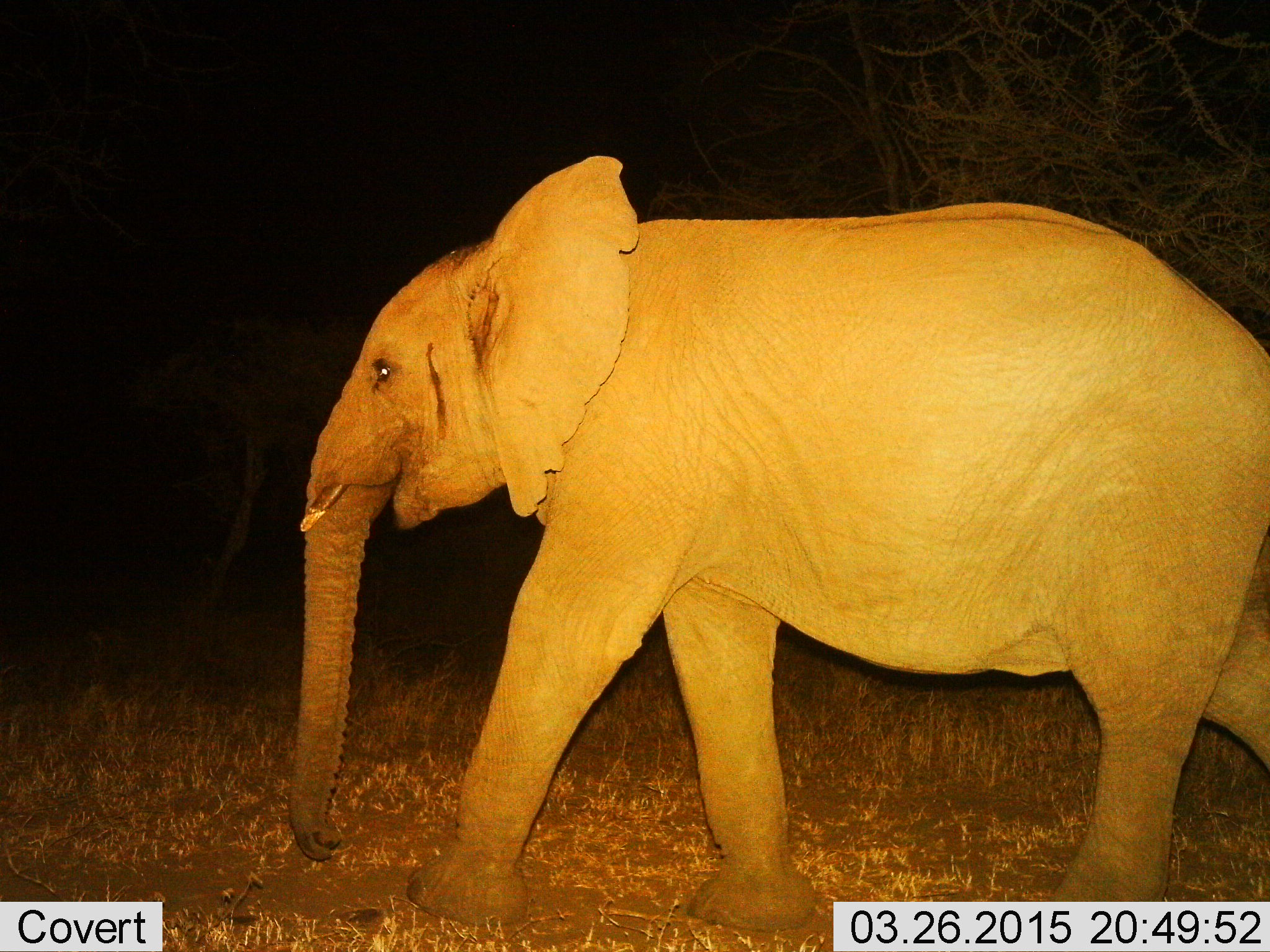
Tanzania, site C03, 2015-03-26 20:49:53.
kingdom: Animalia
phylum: Chordata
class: Mammalia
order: Proboscidea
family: Elephantidae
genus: Loxodonta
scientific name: Loxodonta africana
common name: african bush elephant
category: elephant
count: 1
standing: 20%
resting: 0%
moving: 90%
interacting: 0%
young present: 0%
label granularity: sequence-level